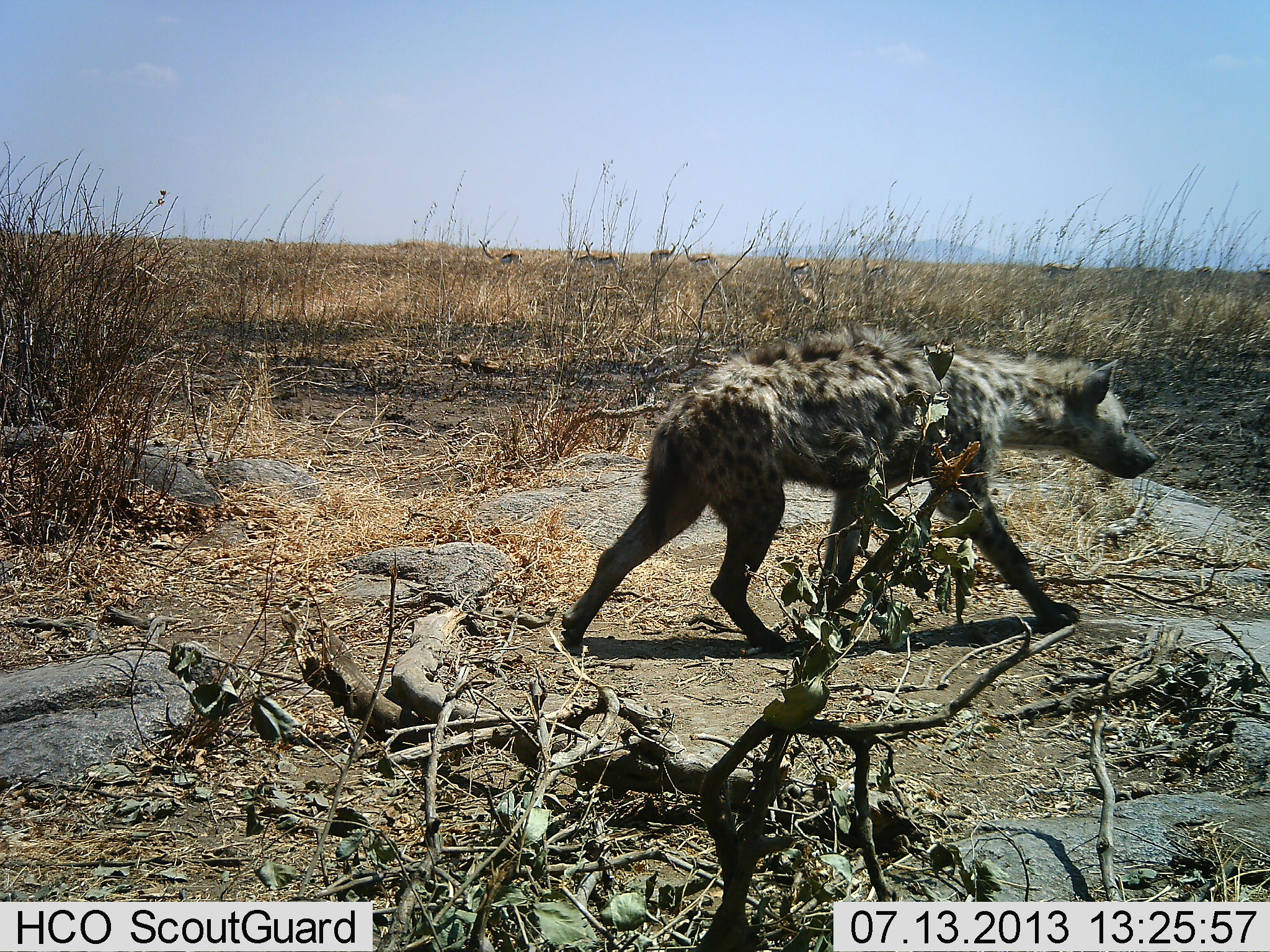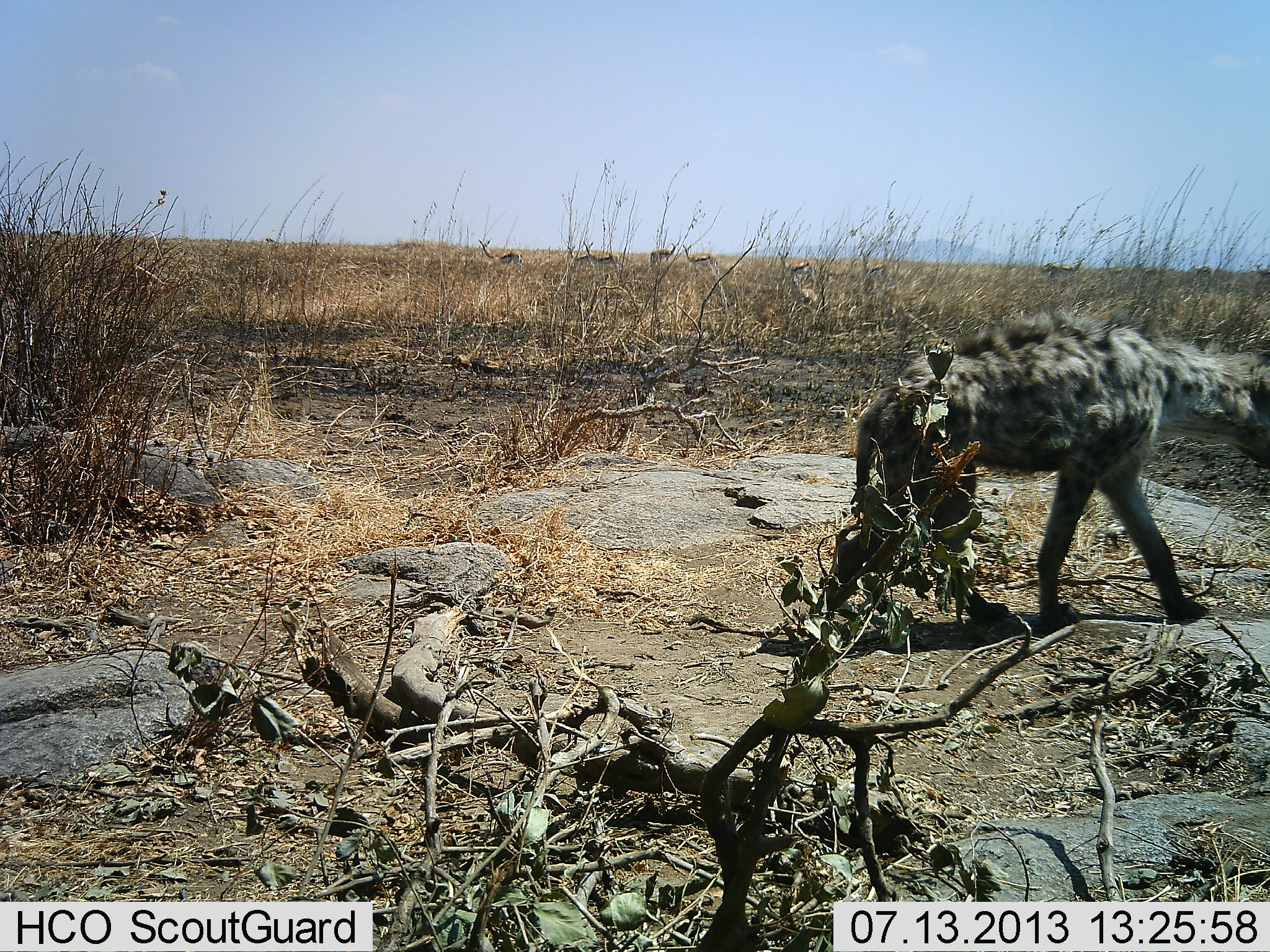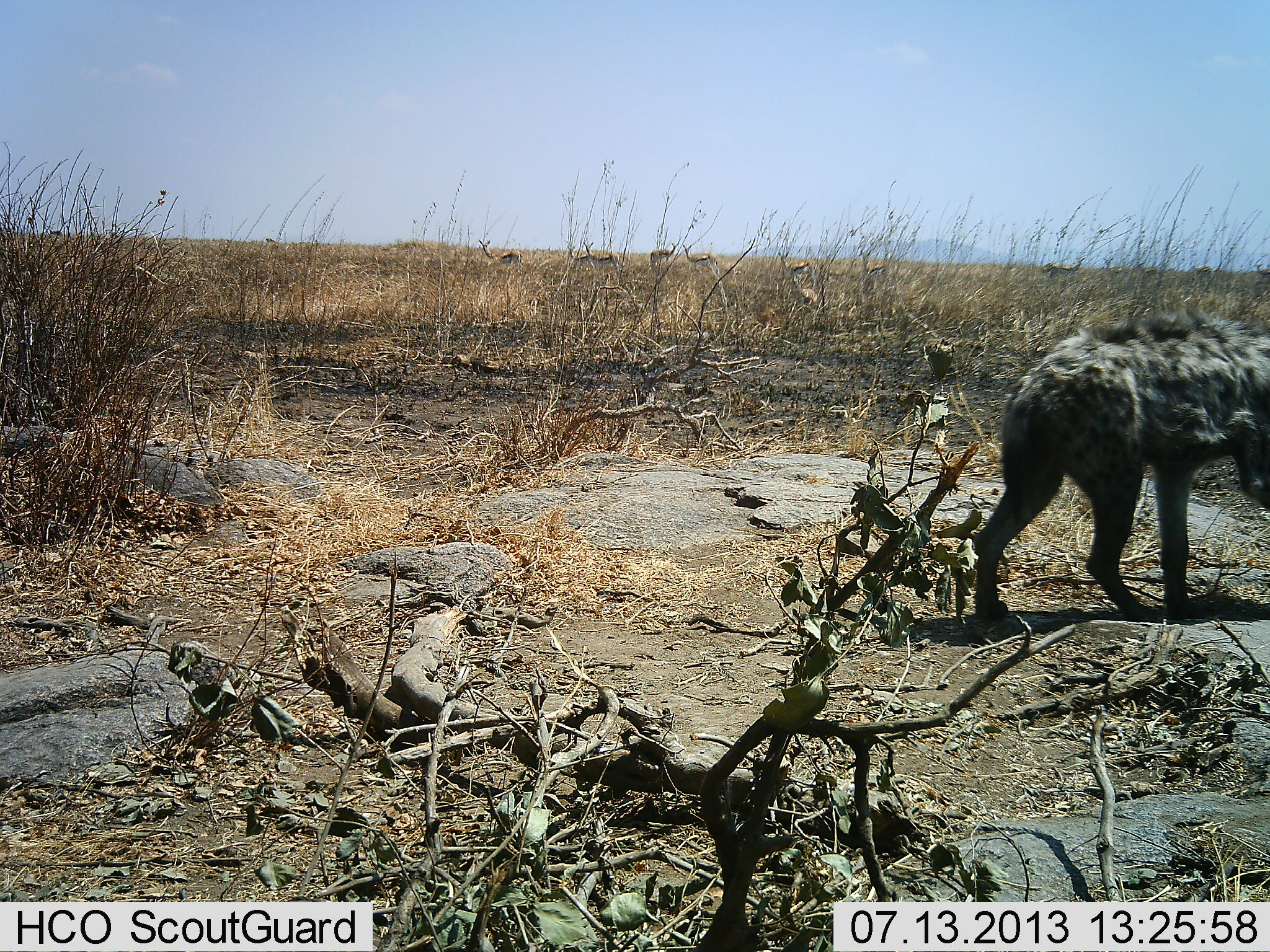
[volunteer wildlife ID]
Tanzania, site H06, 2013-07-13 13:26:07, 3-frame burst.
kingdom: Animalia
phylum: Chordata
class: Mammalia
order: Carnivora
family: Hyaenidae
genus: Crocuta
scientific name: Crocuta crocuta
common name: spotted hyena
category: hyenaspotted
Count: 1.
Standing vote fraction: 0%.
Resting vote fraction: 0%.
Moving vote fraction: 100%.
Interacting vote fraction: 0%.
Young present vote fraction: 0%.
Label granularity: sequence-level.